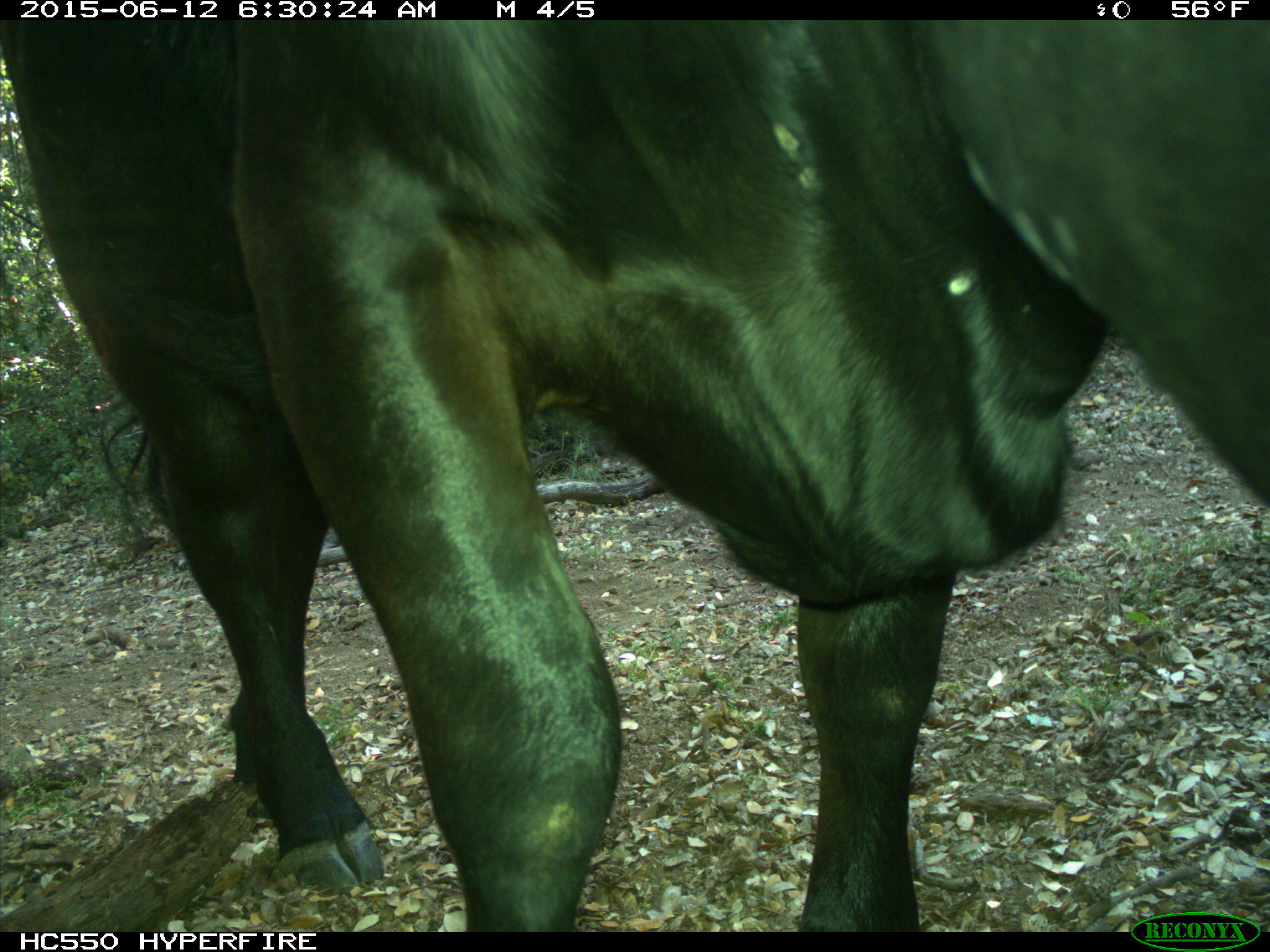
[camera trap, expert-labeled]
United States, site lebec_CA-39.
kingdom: Animalia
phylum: Chordata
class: Mammalia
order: Artiodactyla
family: Bovidae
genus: Bos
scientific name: Bos taurus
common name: domestic cow